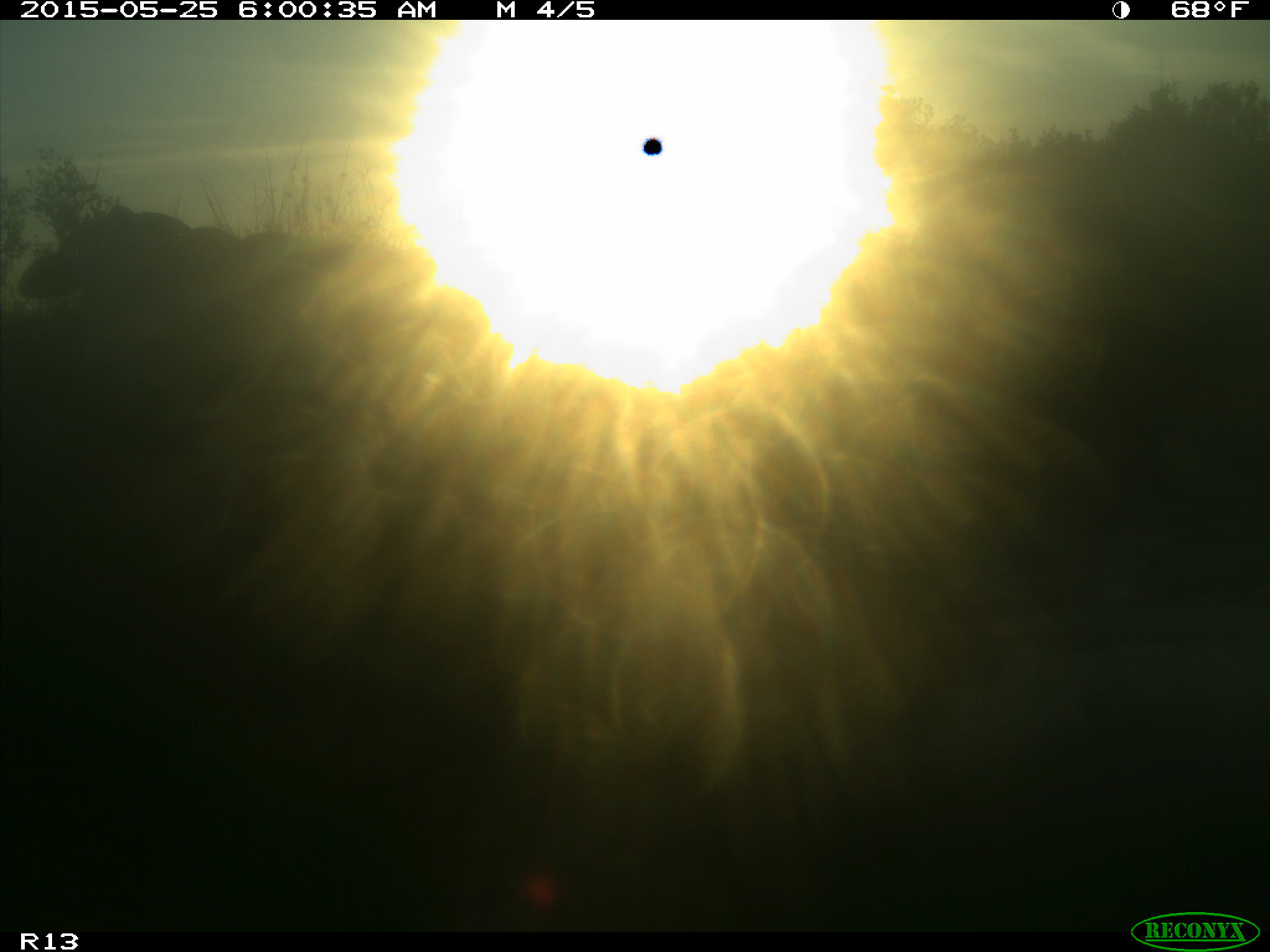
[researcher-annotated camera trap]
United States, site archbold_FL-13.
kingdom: Animalia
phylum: Chordata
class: Mammalia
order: Artiodactyla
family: Bovidae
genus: Bos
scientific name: Bos taurus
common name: domestic cow